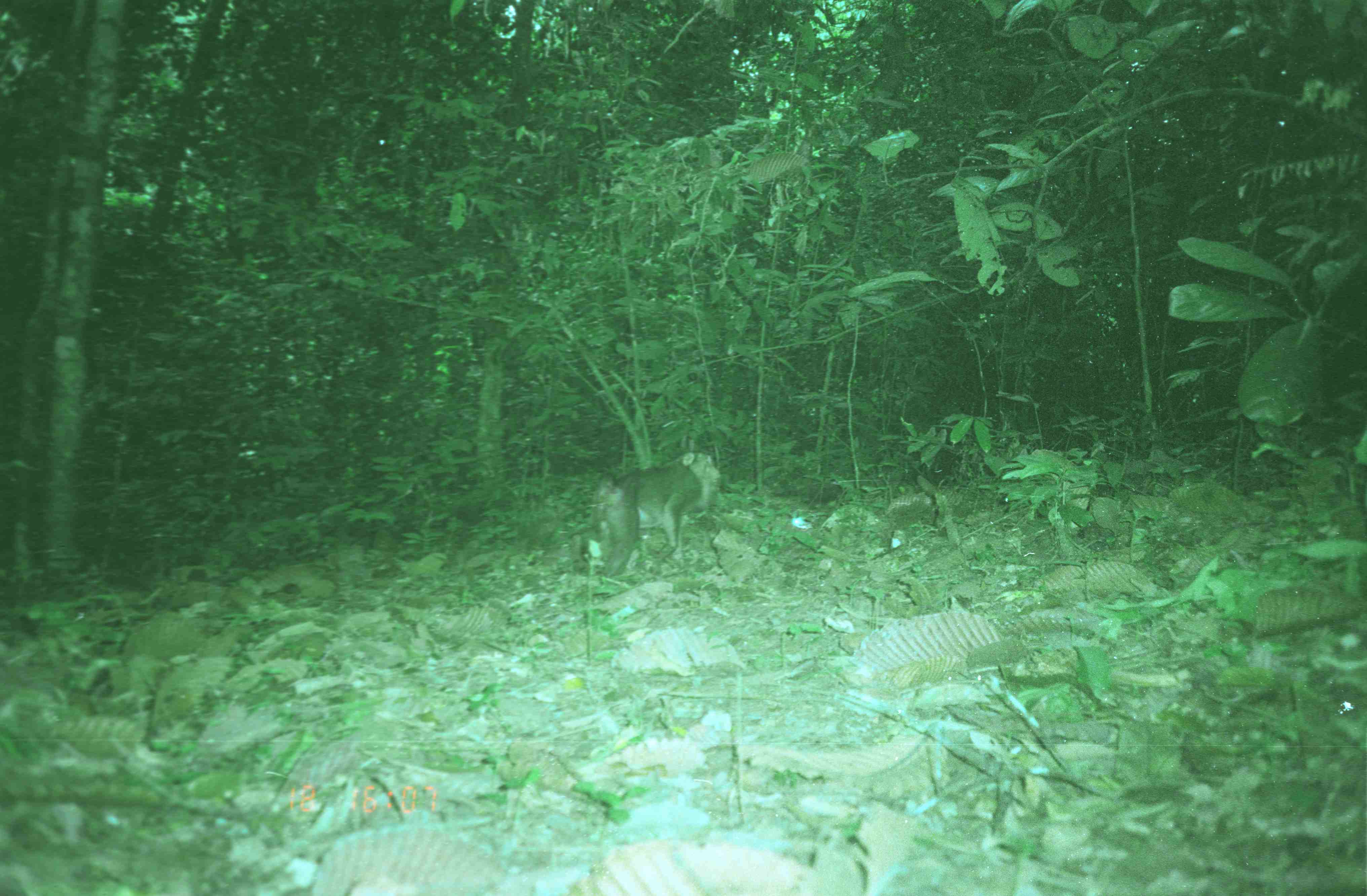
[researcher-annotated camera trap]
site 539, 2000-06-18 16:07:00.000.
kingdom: Animalia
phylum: Chordata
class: Mammalia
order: Primates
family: Cercopithecidae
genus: Macaca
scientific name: Macaca nemestrina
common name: southern pig-tailed macaque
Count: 1.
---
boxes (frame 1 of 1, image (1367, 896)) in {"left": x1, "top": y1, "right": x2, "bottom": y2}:
macaca nemestrina: {"left": 569, "top": 450, "right": 721, "bottom": 578}